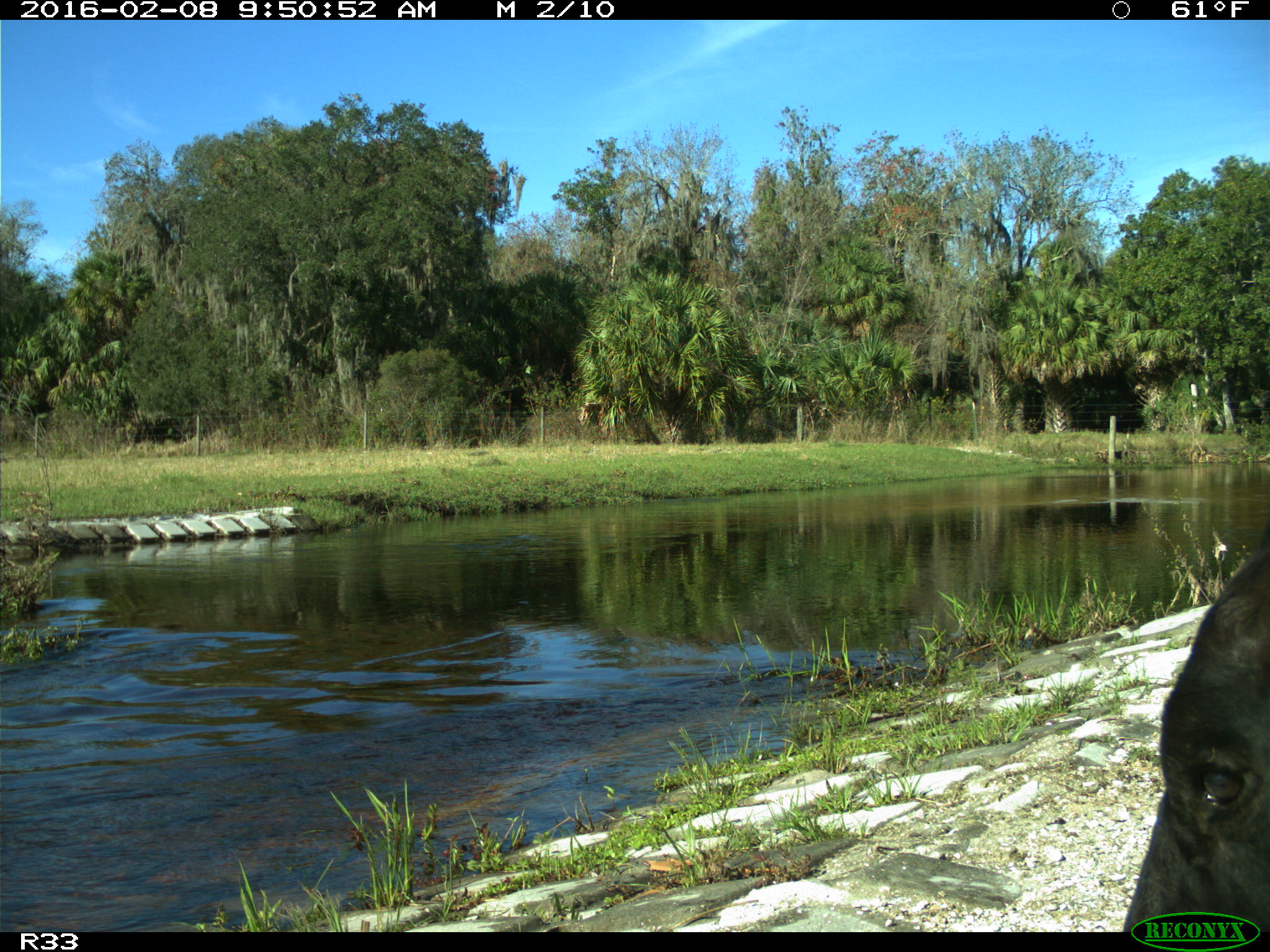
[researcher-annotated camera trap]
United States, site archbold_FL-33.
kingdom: Animalia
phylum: Chordata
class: Mammalia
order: Artiodactyla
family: Bovidae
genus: Bos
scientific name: Bos taurus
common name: domestic cow